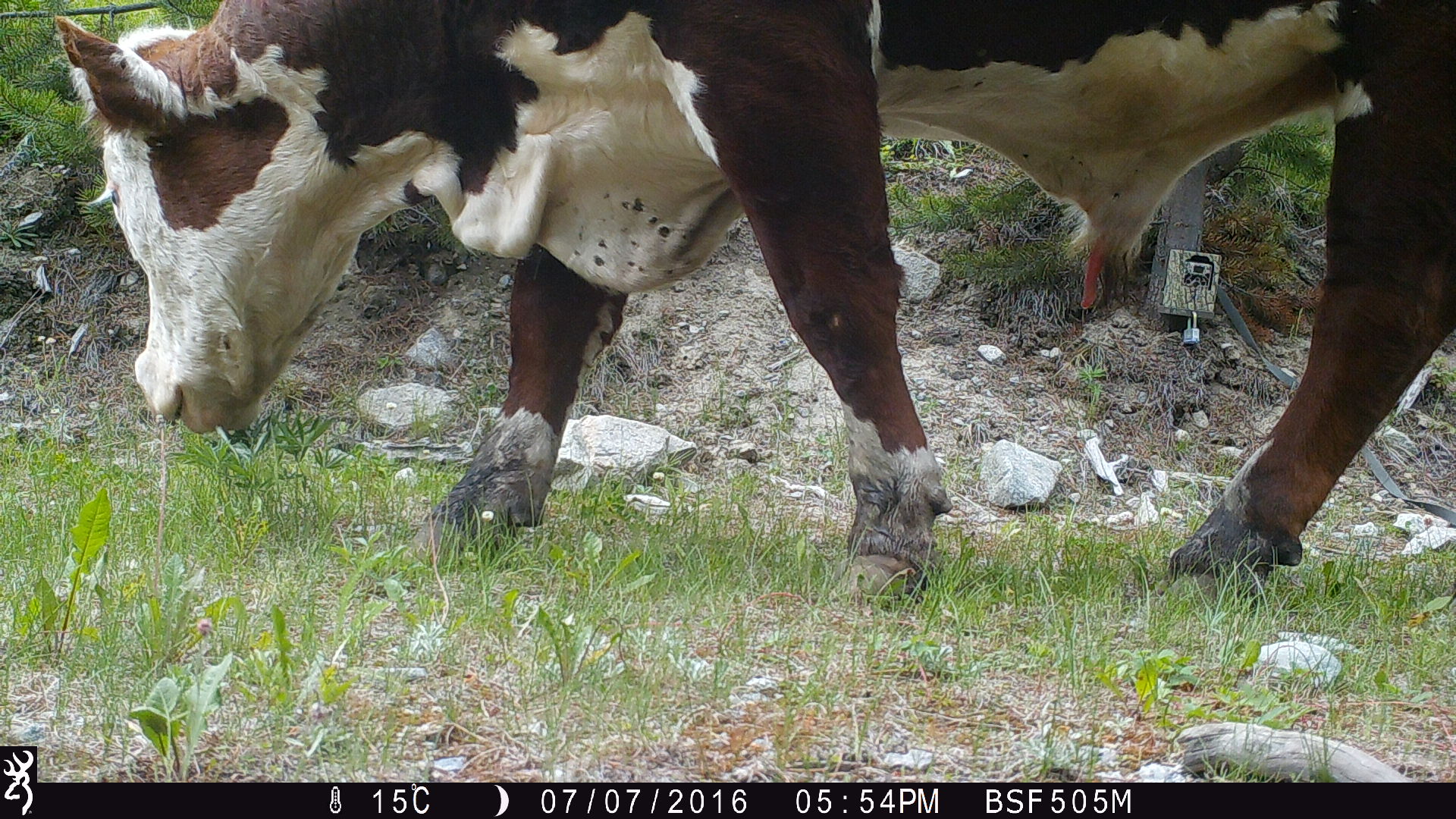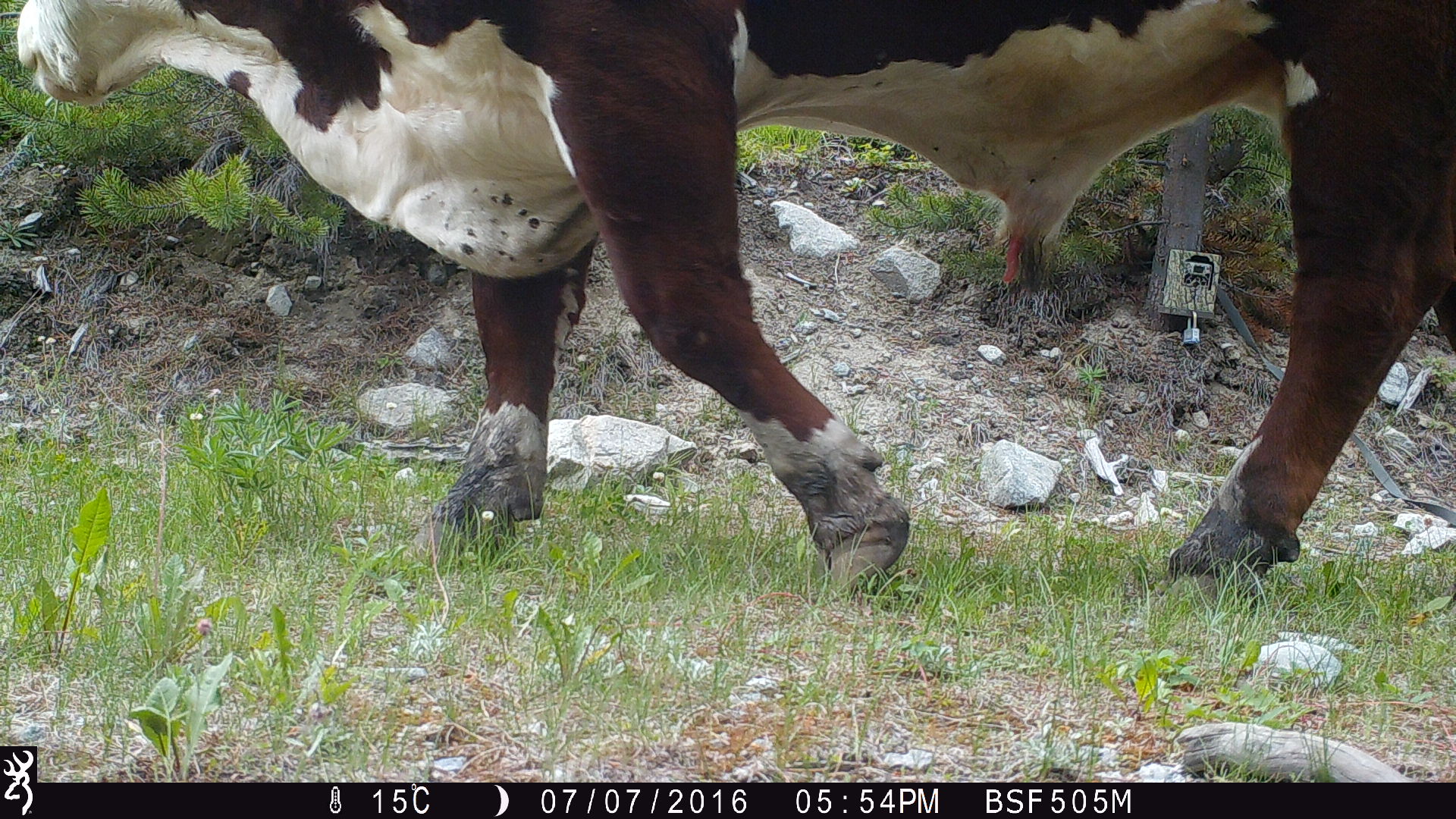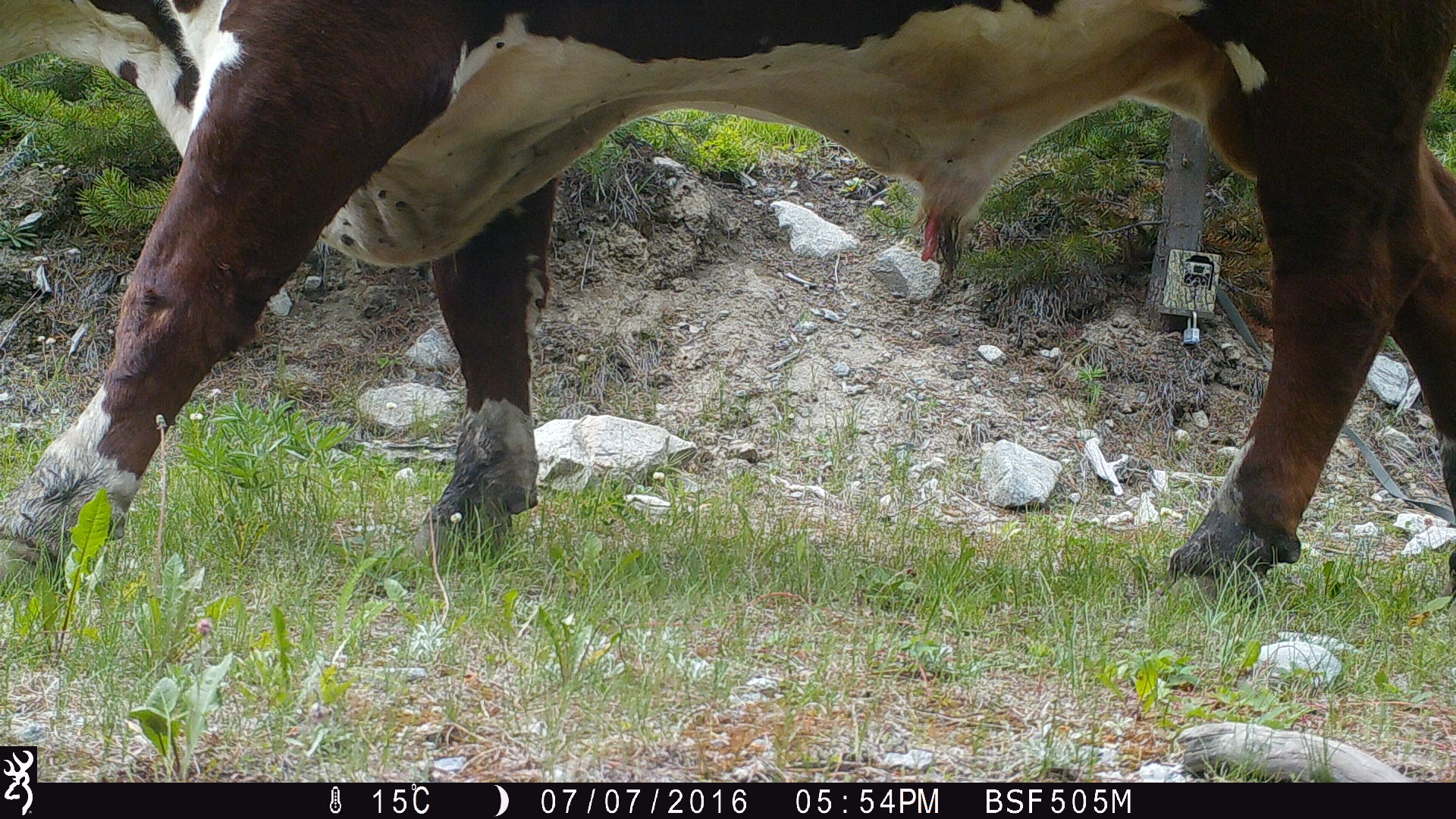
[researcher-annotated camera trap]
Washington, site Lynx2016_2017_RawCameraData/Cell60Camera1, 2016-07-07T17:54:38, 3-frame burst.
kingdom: Animalia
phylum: Chordata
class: Mammalia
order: Artiodactyla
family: Bovidae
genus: Bos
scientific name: Bos taurus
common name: domestic cattle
Domestic cattle (Bos taurus). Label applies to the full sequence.